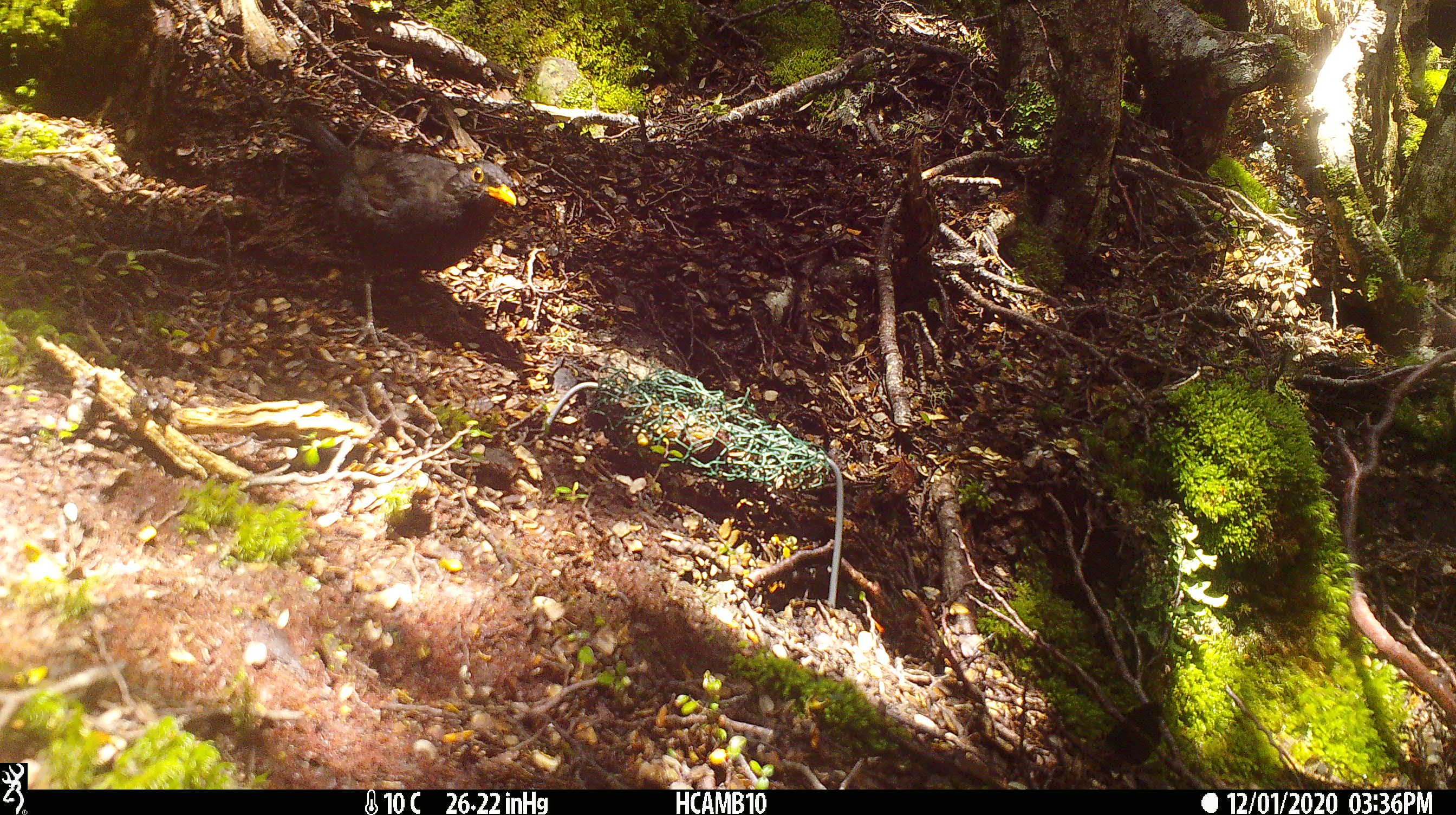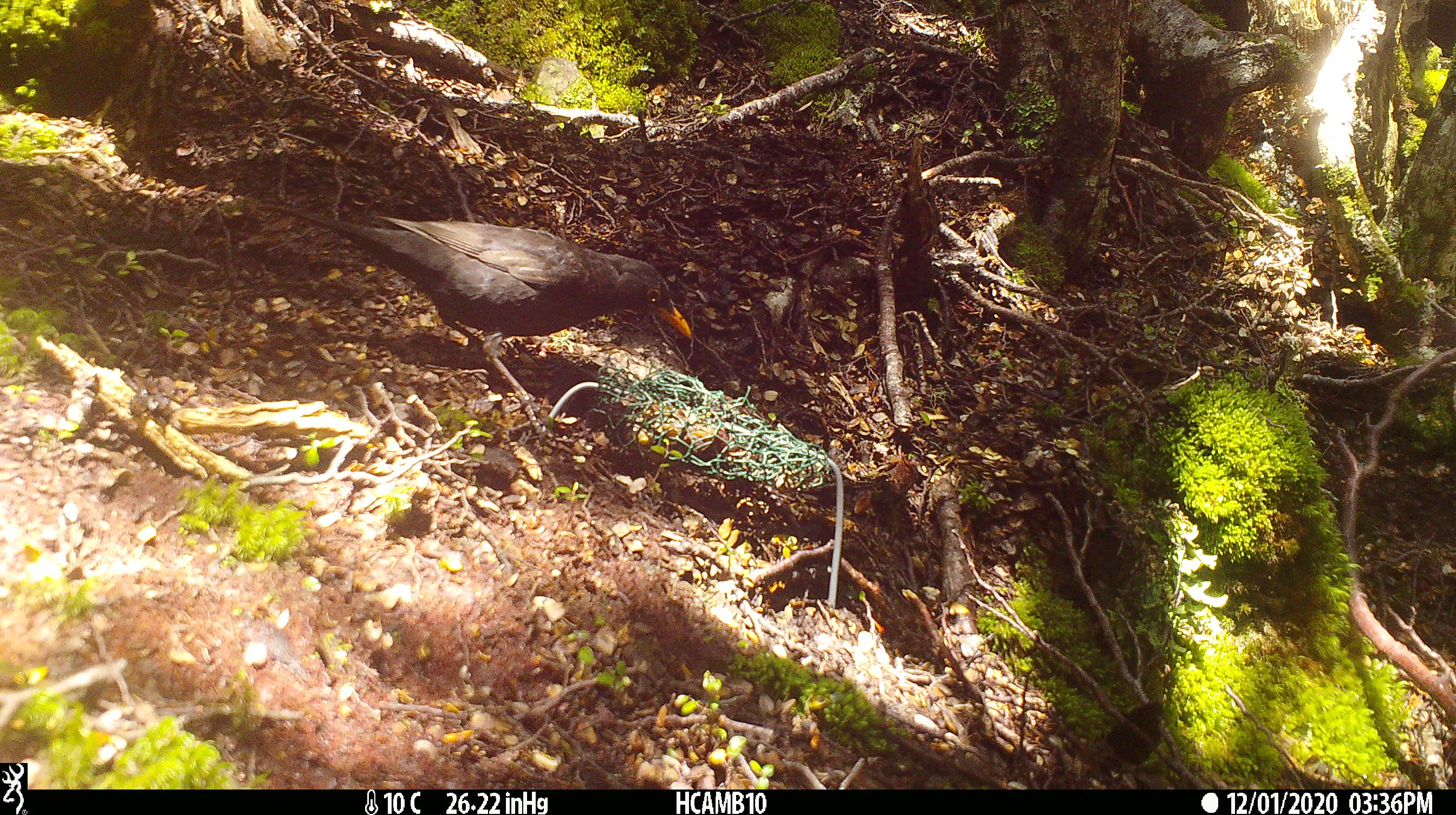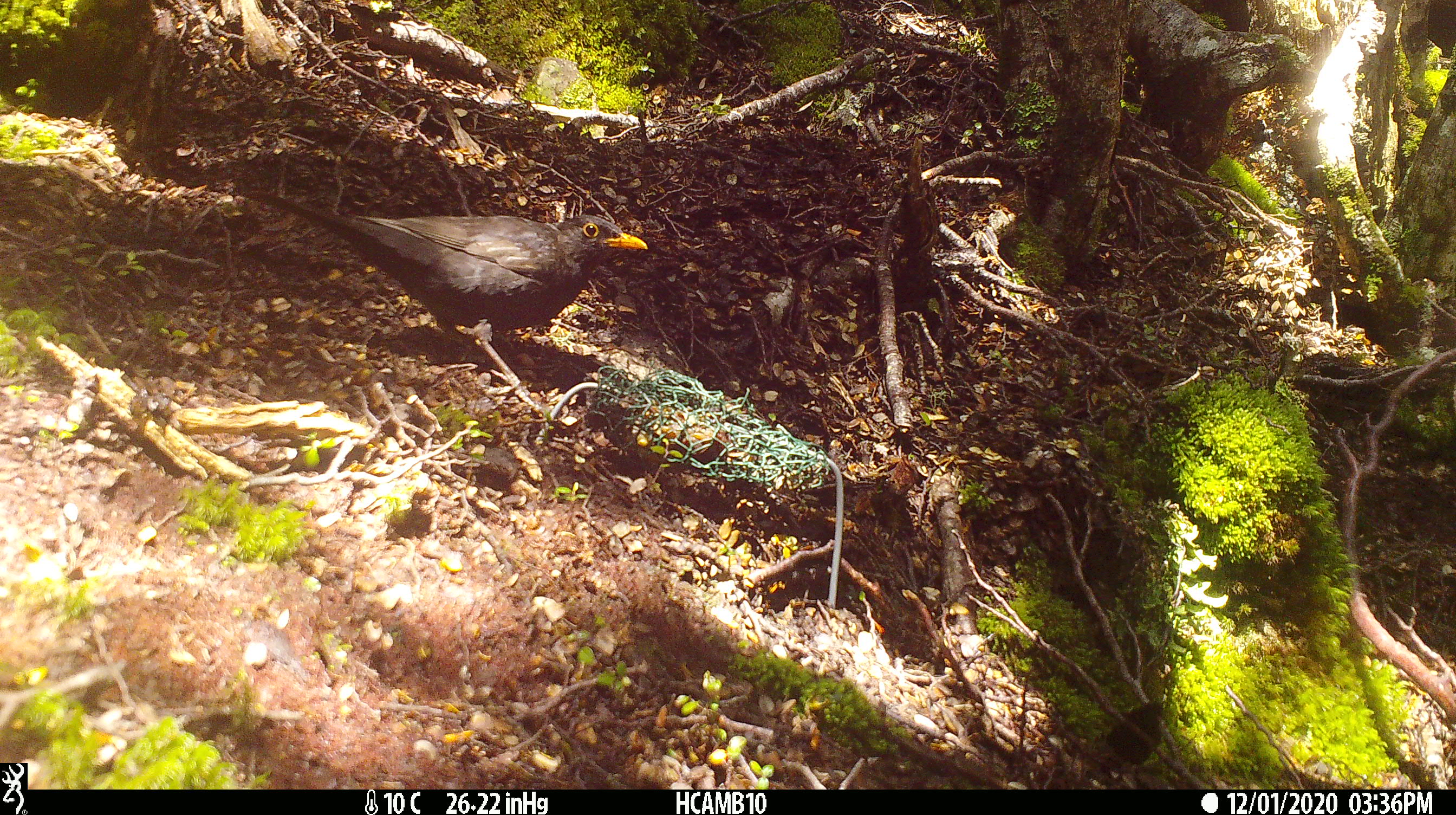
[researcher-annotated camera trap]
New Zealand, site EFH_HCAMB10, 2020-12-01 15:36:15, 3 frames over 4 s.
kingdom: Animalia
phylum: Chordata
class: Aves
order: Passeriformes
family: Turdidae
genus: Turdus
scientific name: Turdus merula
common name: eurasian blackbird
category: blackbird